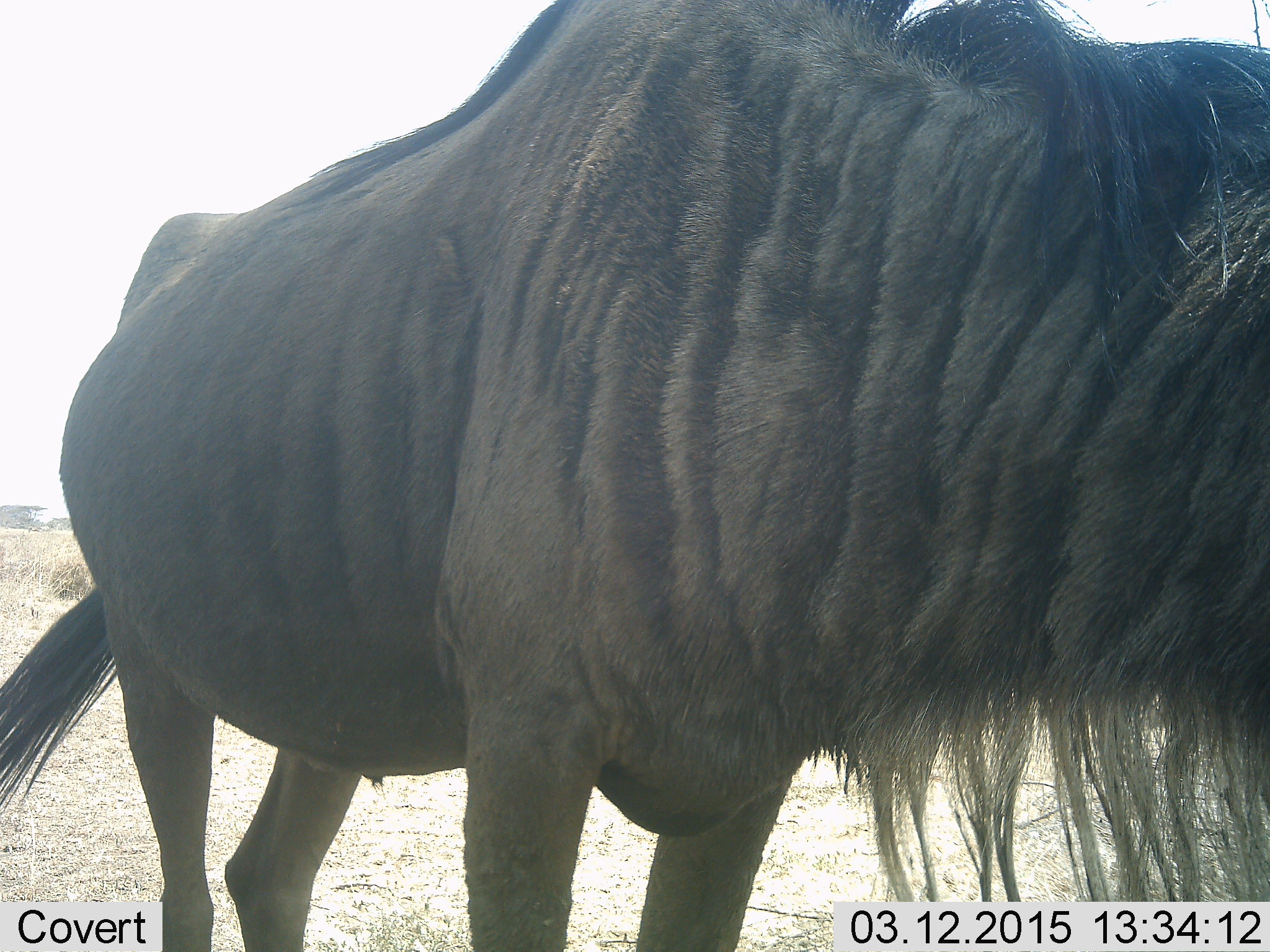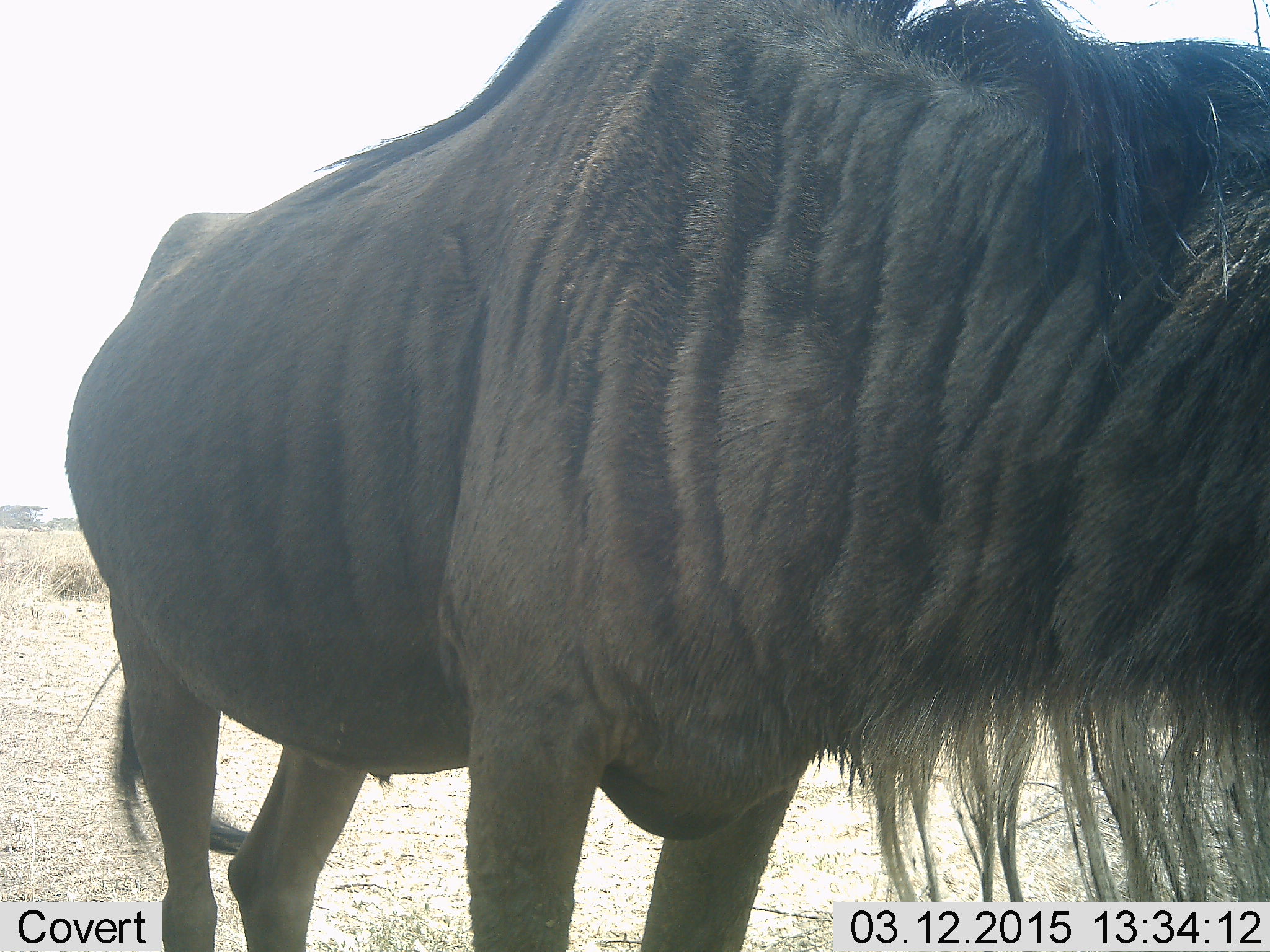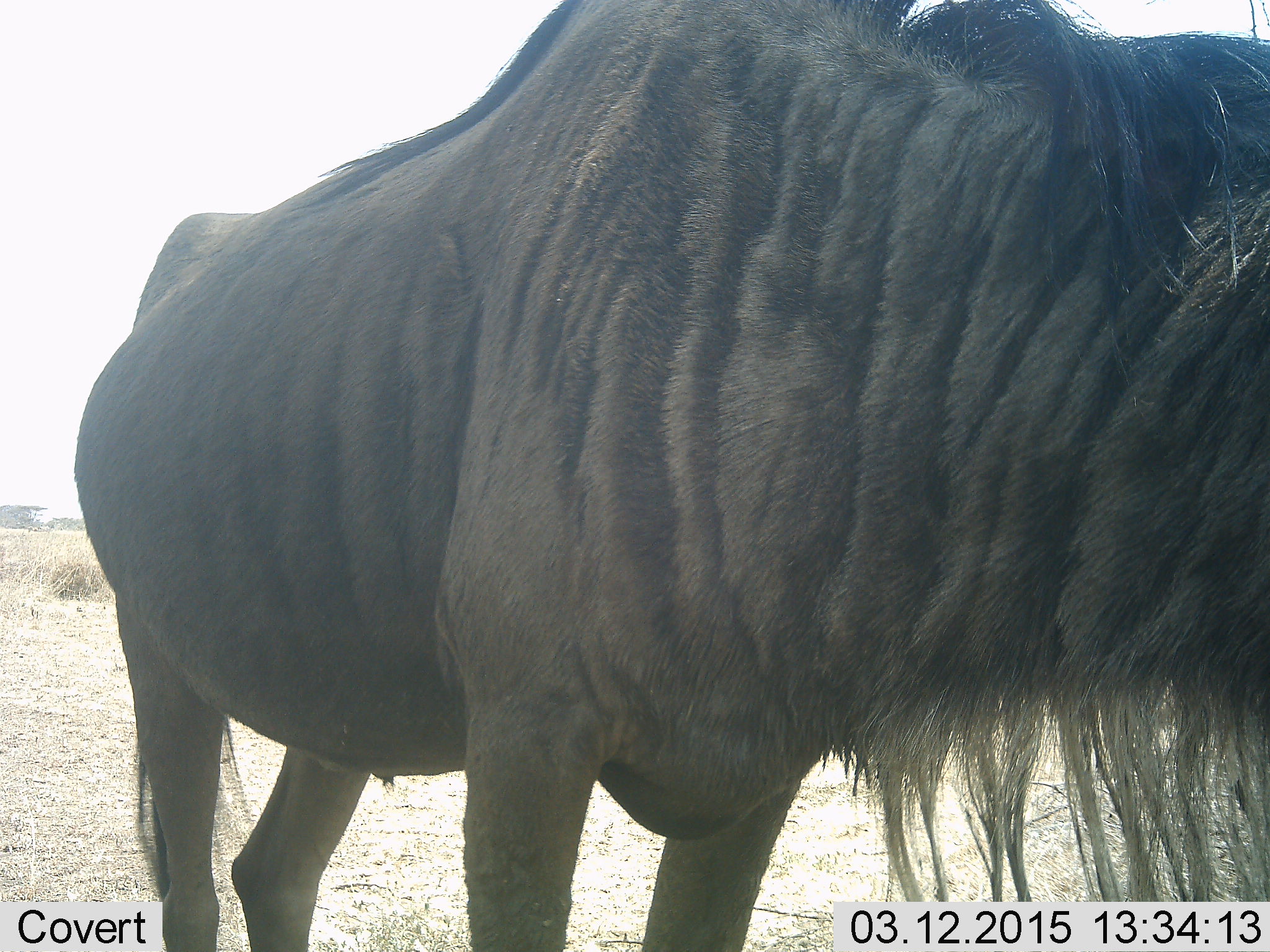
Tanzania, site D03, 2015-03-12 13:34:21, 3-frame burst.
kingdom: Animalia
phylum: Chordata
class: Mammalia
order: Artiodactyla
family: Bovidae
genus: Connochaetes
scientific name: Connochaetes taurinus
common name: blue wildebeest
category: wildebeest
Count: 1.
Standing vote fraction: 100%.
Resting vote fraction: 0%.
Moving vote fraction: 0%.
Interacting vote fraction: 0%.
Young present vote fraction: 0%.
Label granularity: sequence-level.